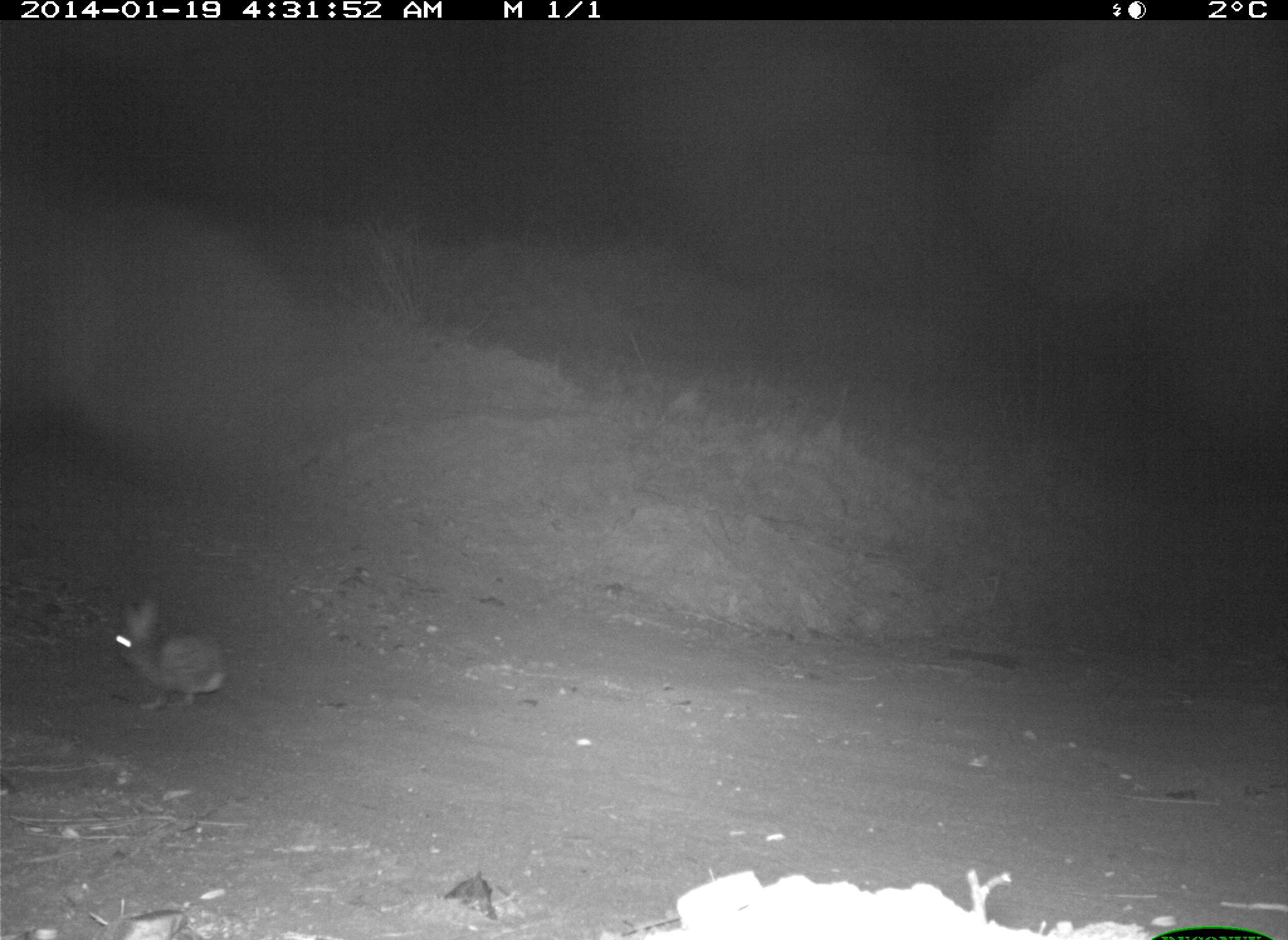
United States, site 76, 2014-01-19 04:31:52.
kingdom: Animalia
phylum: Chordata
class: Mammalia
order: Lagomorpha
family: Leporidae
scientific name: Leporidae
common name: rabbits and hares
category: rabbit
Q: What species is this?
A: Rabbit (rabbits and hares) (Leporidae).